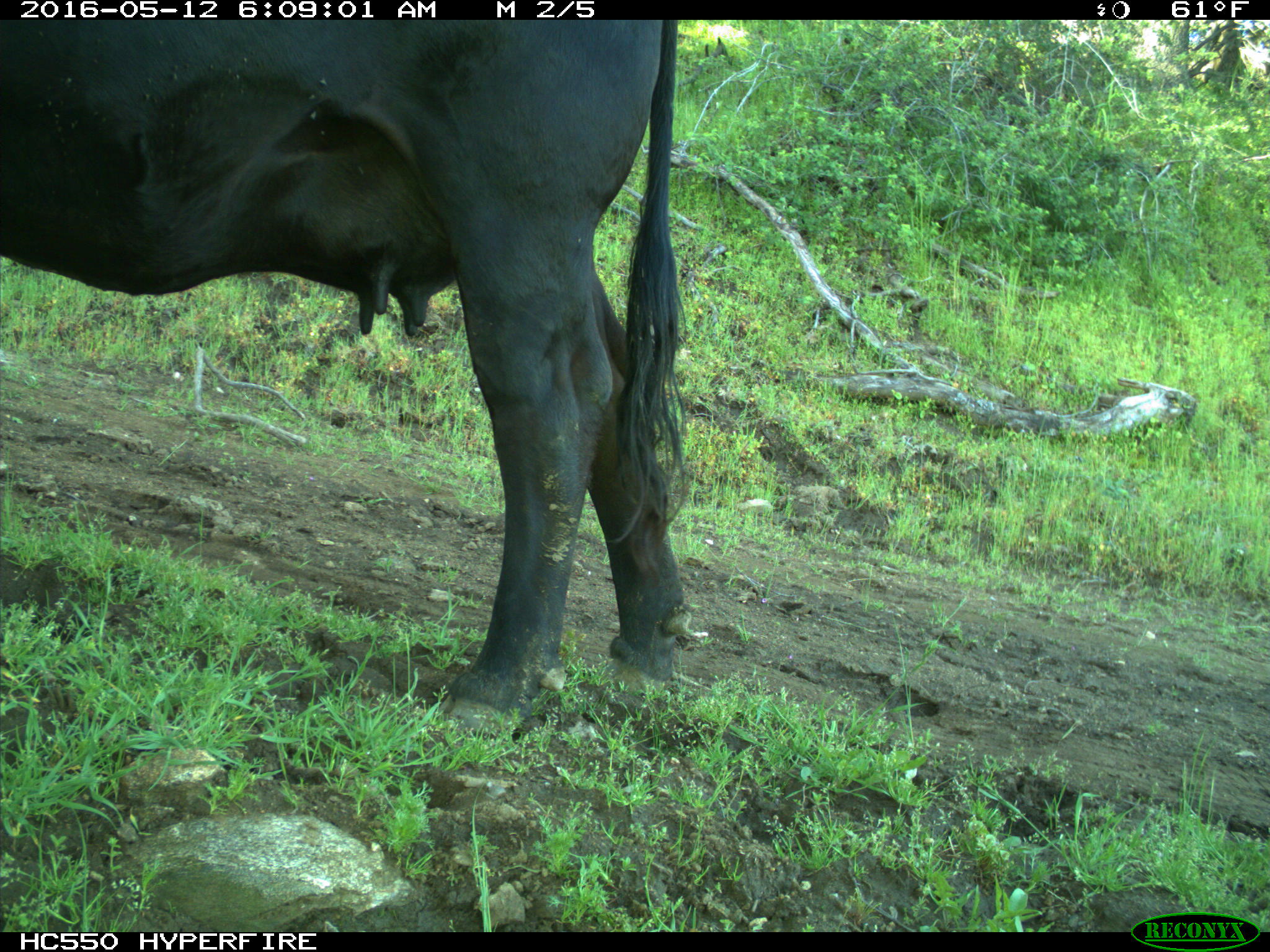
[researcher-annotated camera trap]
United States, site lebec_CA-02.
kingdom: Animalia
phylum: Chordata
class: Mammalia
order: Artiodactyla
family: Bovidae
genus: Bos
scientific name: Bos taurus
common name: domestic cow